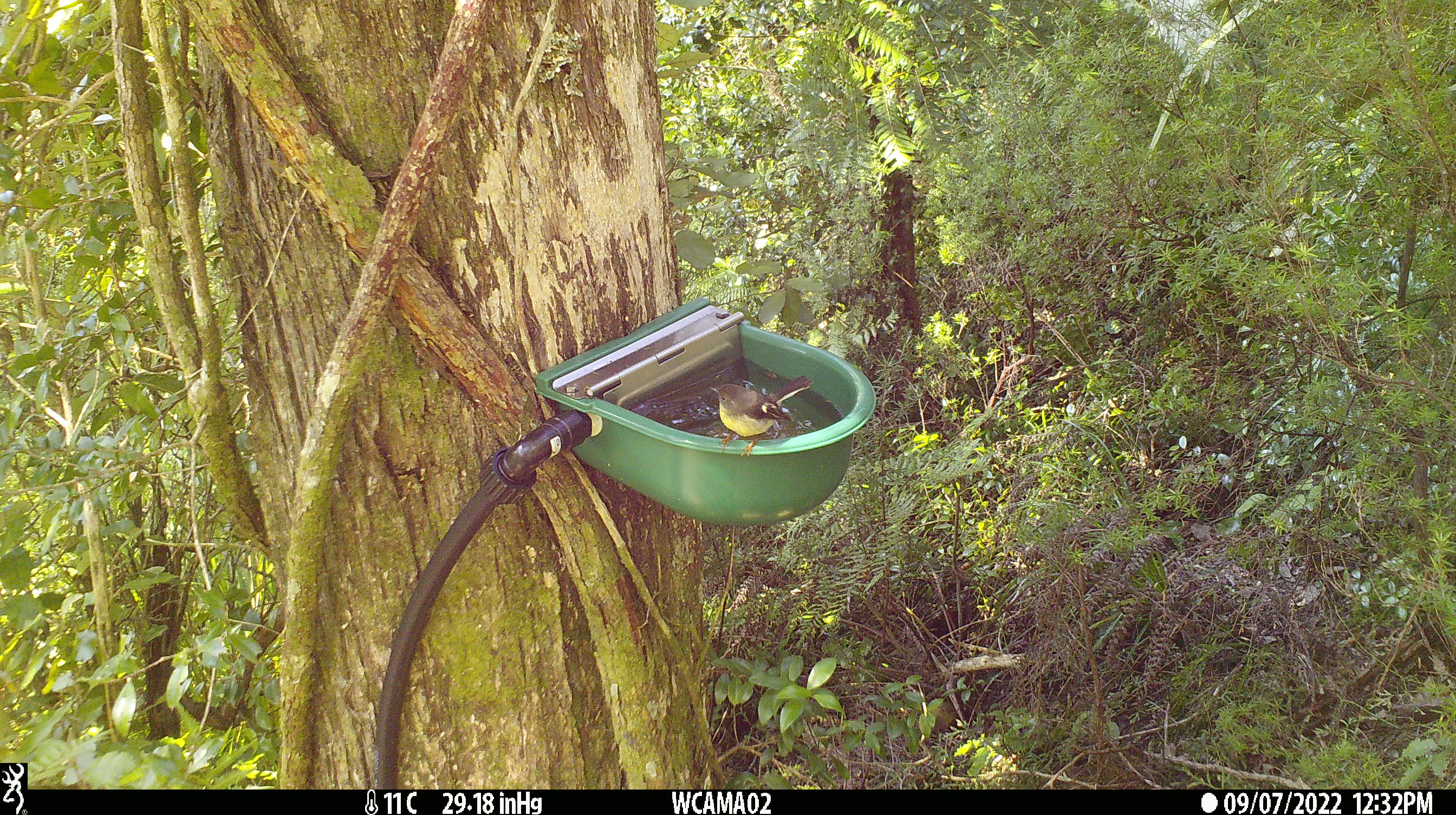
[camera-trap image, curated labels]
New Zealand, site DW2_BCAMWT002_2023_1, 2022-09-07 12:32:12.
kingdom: Animalia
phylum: Chordata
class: Aves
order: Passeriformes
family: Petroicidae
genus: Petroica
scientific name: Petroica macrocephala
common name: tomtit